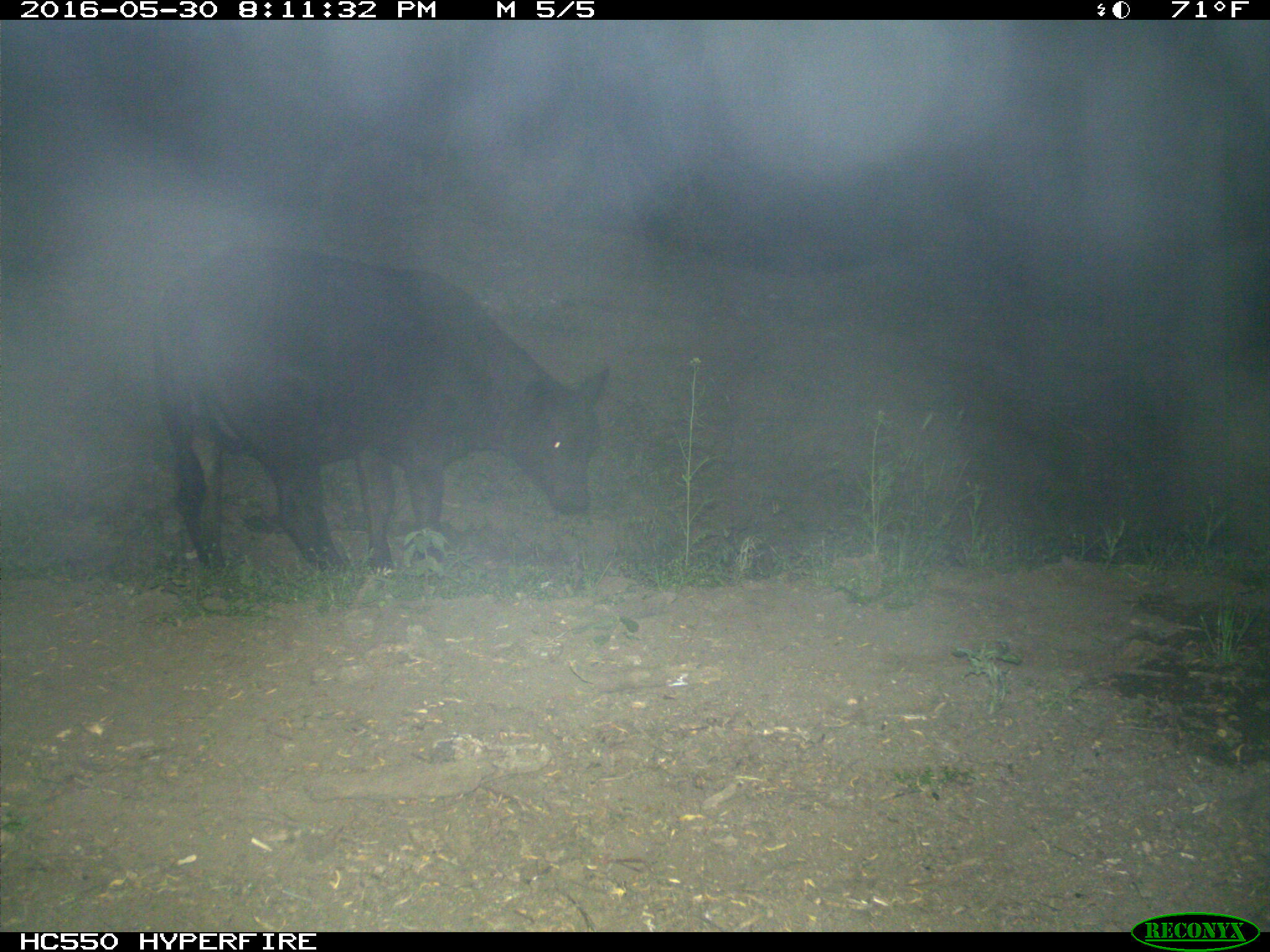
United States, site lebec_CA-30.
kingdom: Animalia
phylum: Chordata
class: Mammalia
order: Artiodactyla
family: Bovidae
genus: Bos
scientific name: Bos taurus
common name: domestic cow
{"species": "Bos taurus (domestic cow)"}